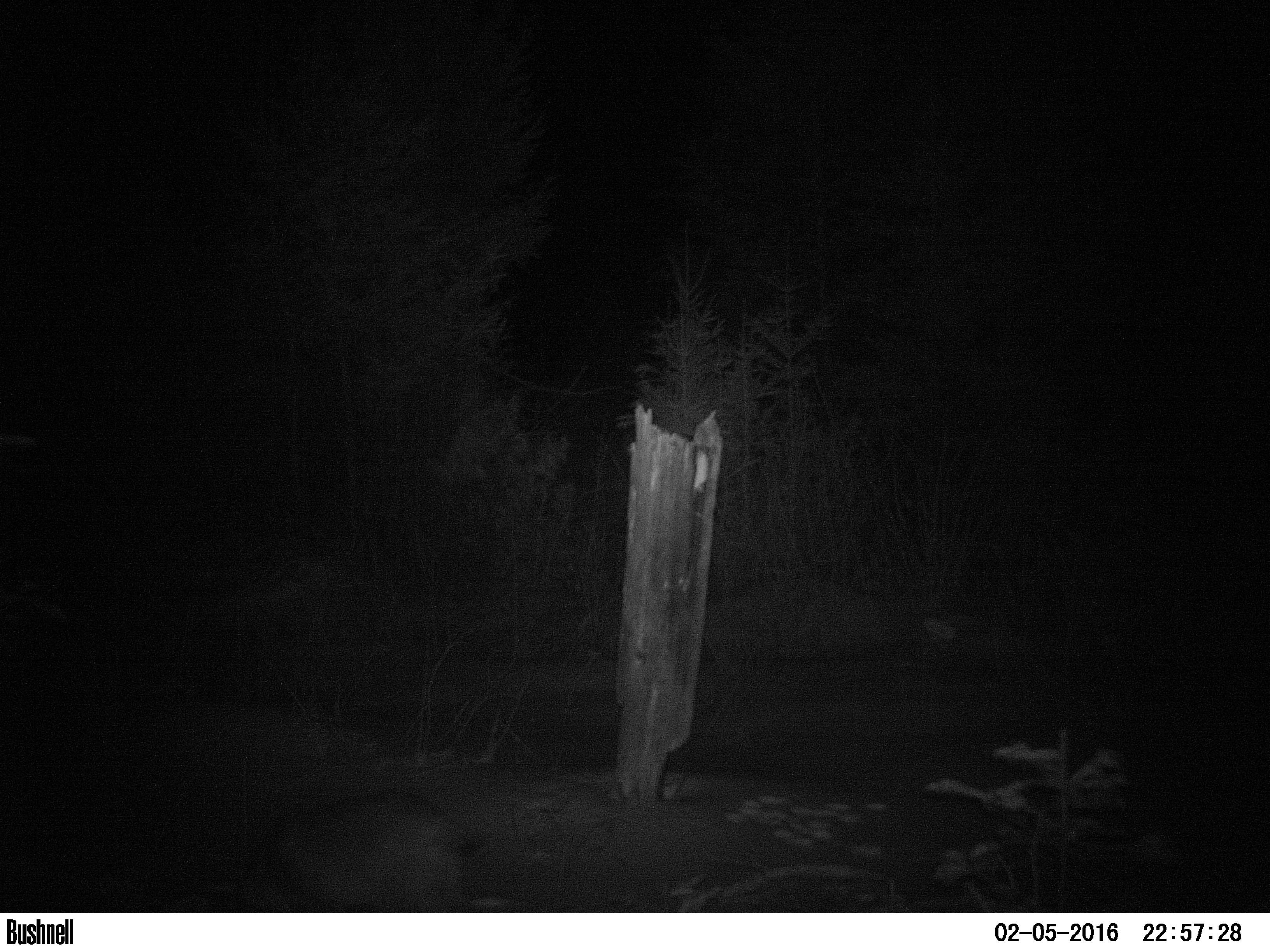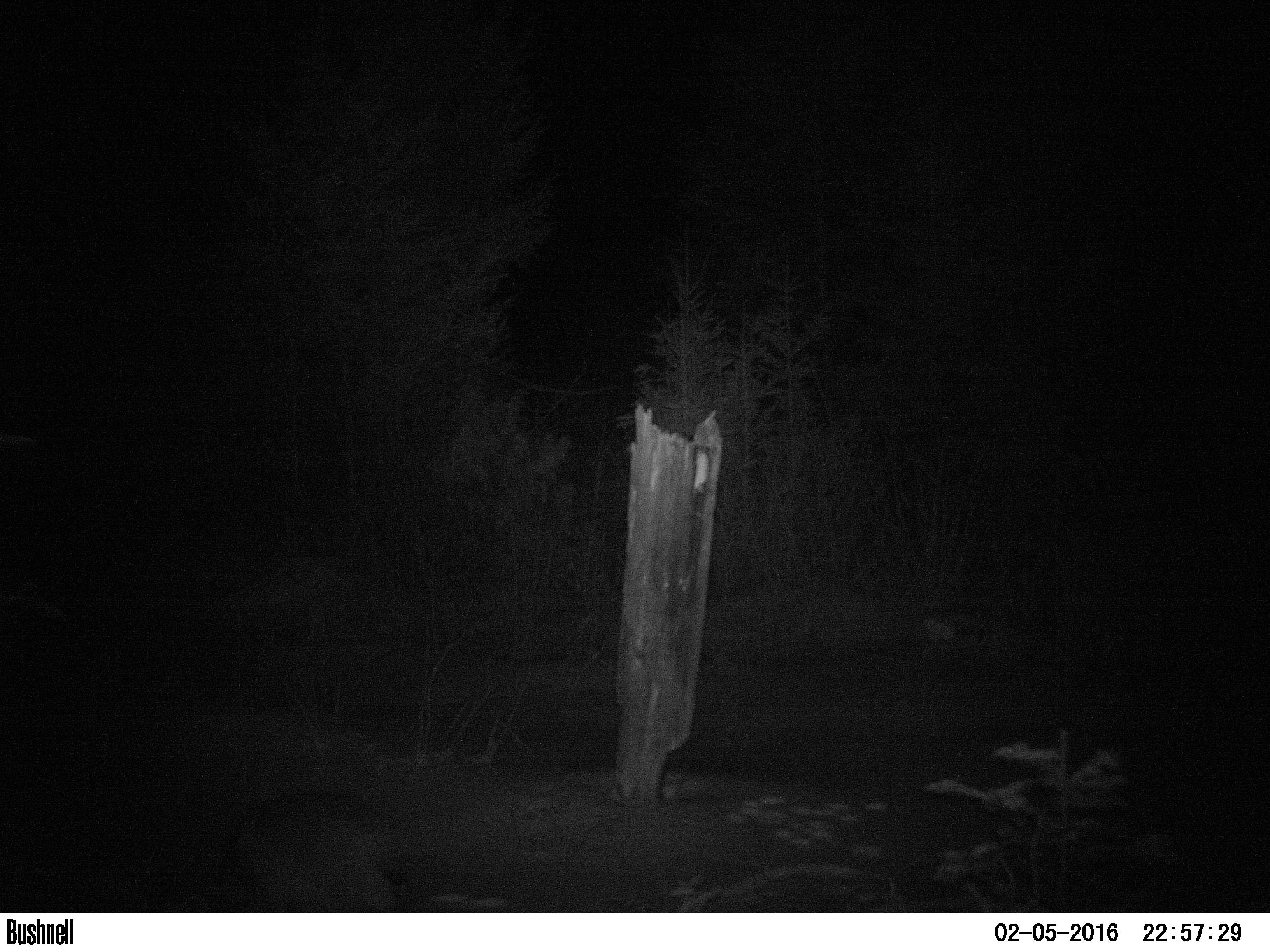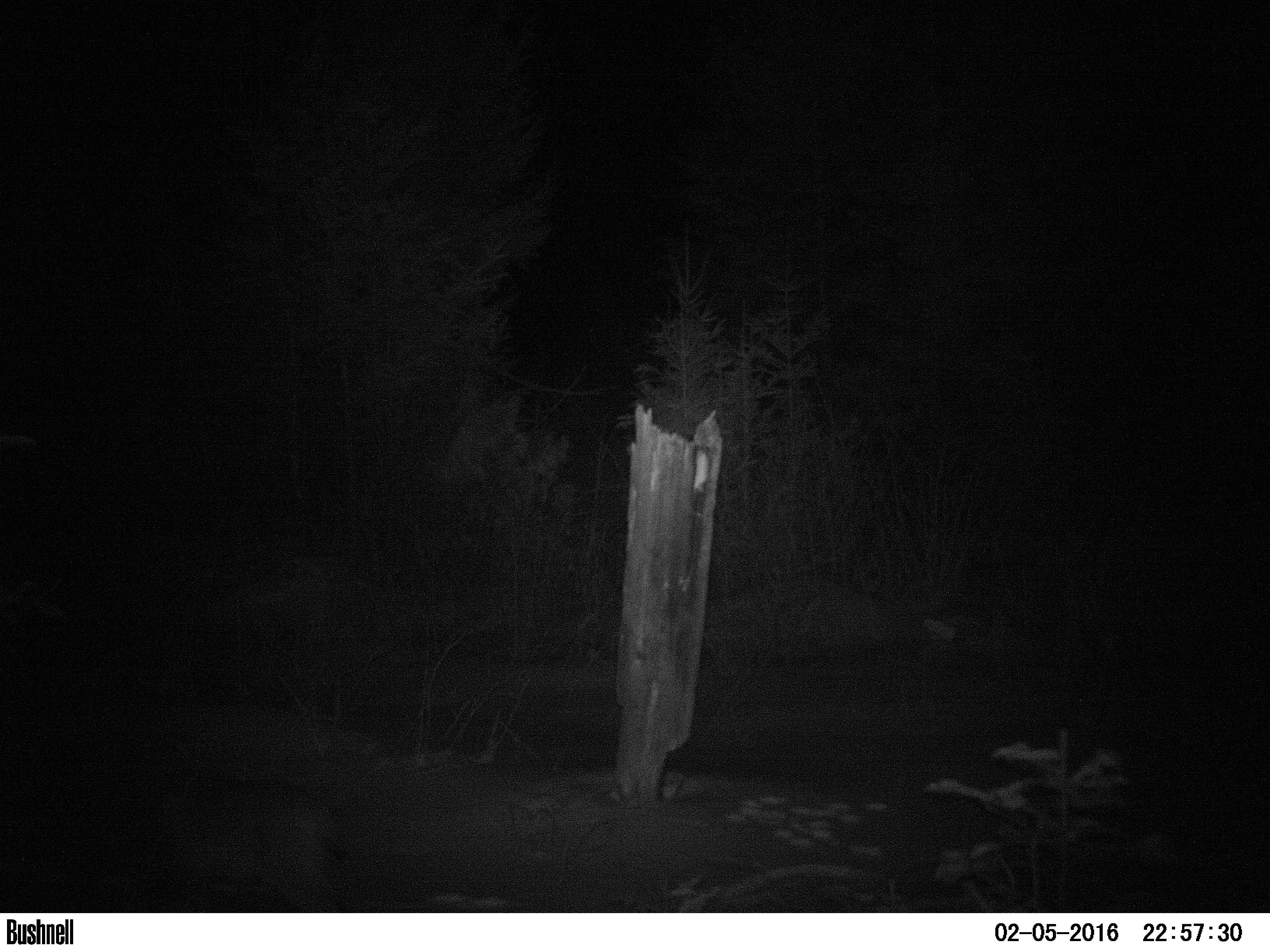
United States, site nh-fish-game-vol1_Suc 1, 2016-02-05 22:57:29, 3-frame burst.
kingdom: Animalia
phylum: Chordata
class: Mammalia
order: Carnivora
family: Felidae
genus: Lynx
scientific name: Lynx rufus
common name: bobcat